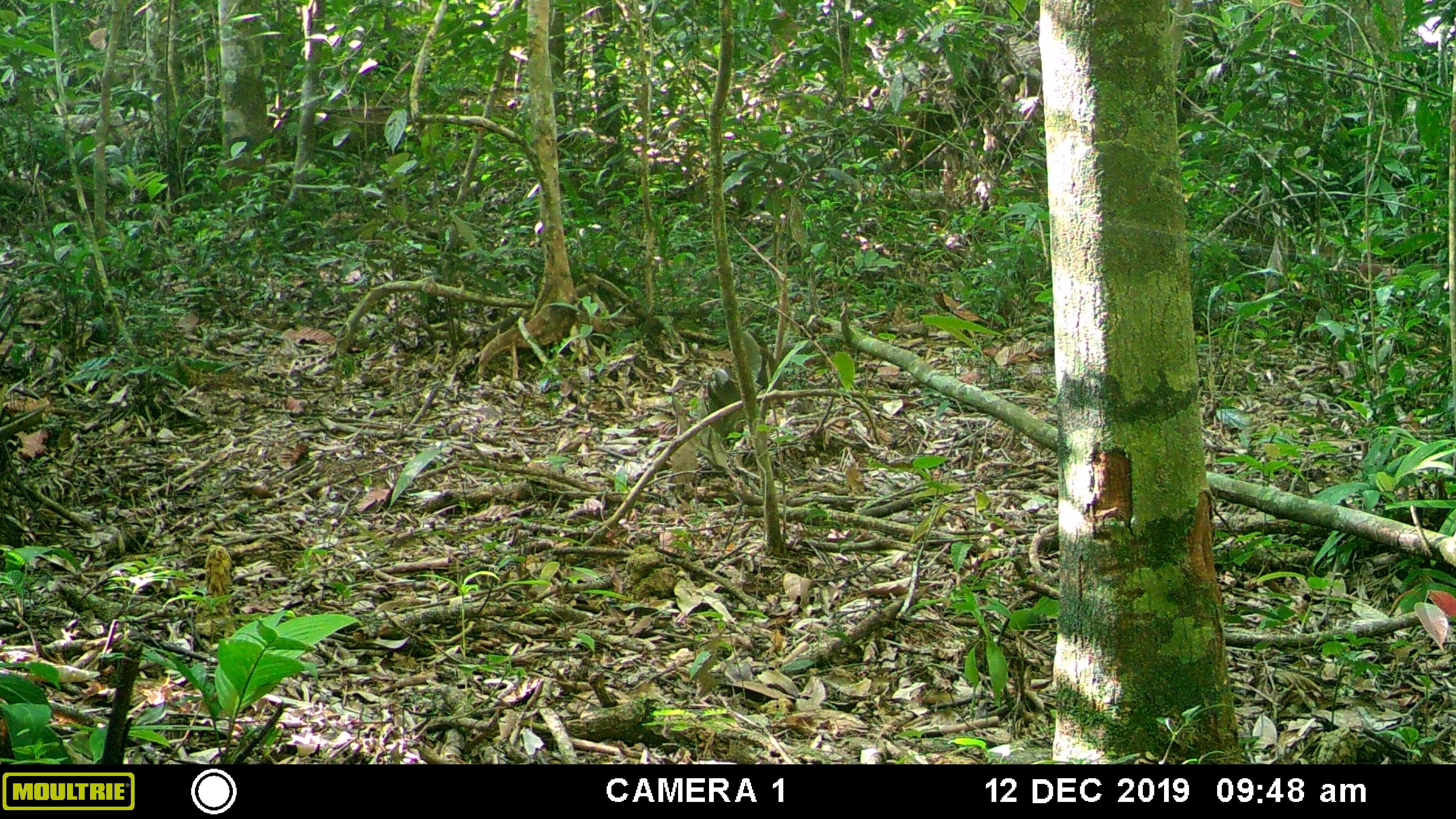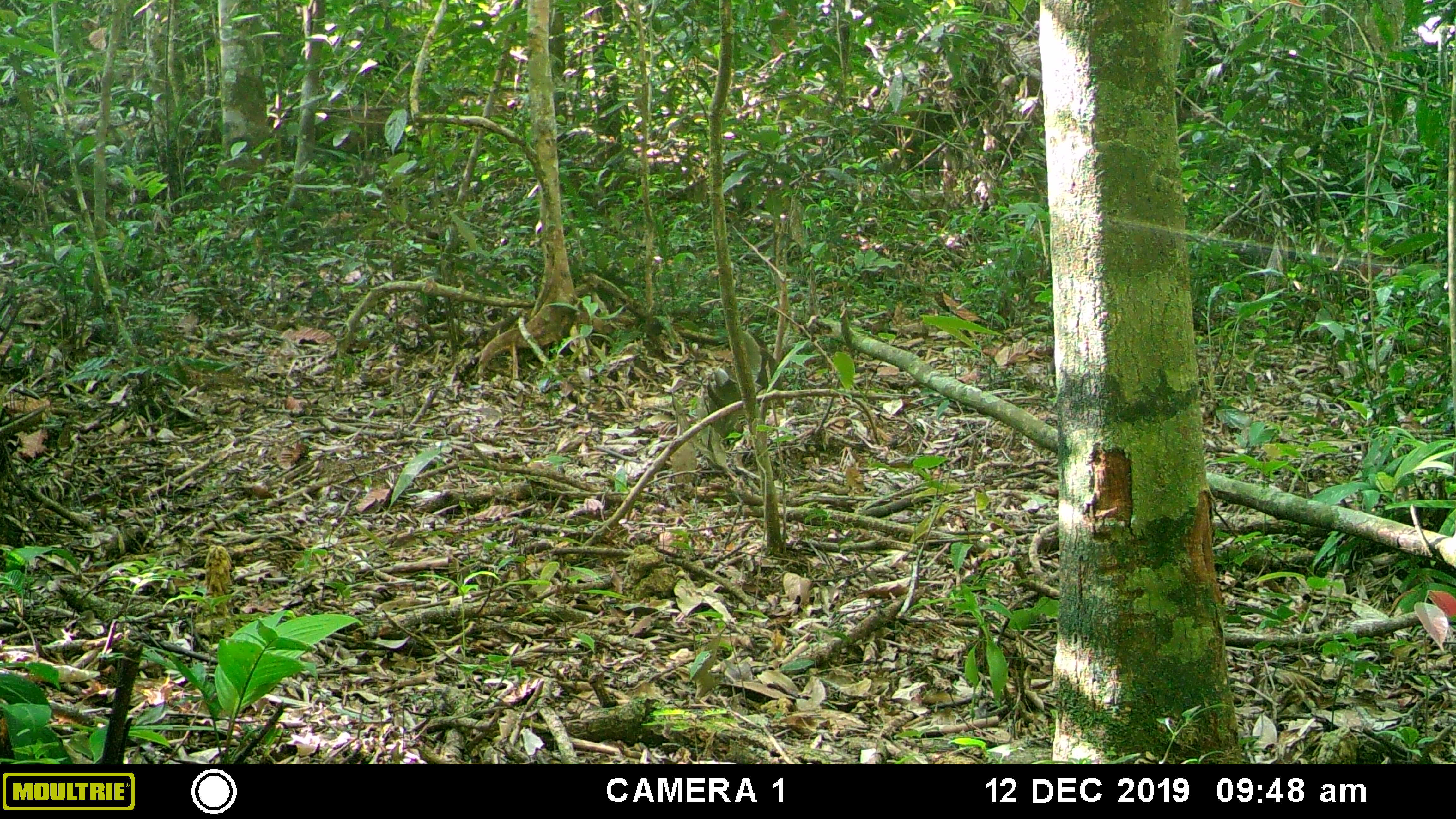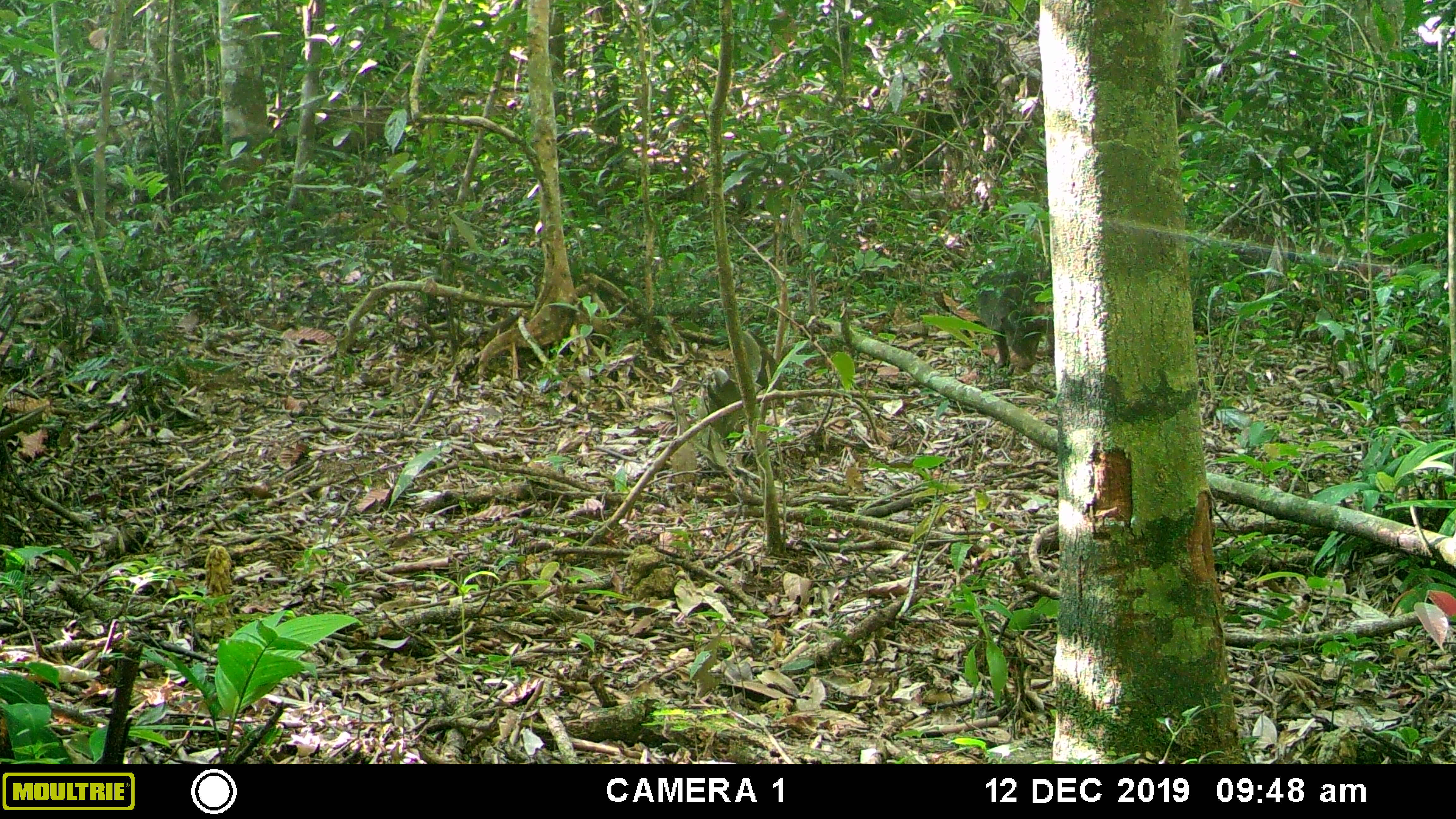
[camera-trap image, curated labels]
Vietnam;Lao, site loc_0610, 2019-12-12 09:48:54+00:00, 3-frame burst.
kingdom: Animalia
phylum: Chordata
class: Mammalia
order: Primates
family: Cercopithecidae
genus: Macaca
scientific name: Macaca arctoides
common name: stump-tailed macaque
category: stump tailed macaque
Stump tailed macaque (stump-tailed macaque) (Macaca arctoides). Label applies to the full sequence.